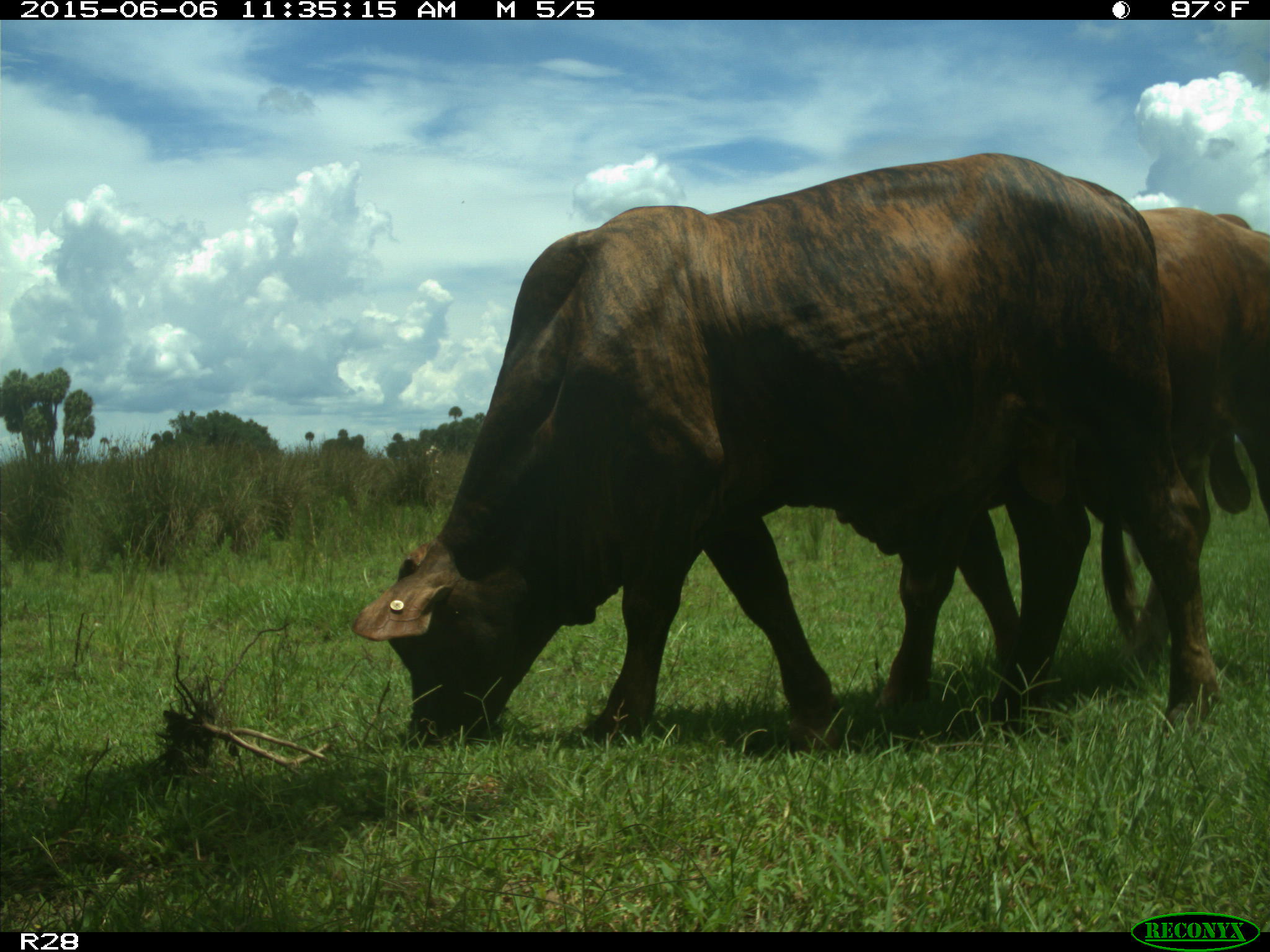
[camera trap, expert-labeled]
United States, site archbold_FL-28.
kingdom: Animalia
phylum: Chordata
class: Mammalia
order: Artiodactyla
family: Bovidae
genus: Bos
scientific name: Bos taurus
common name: domestic cow